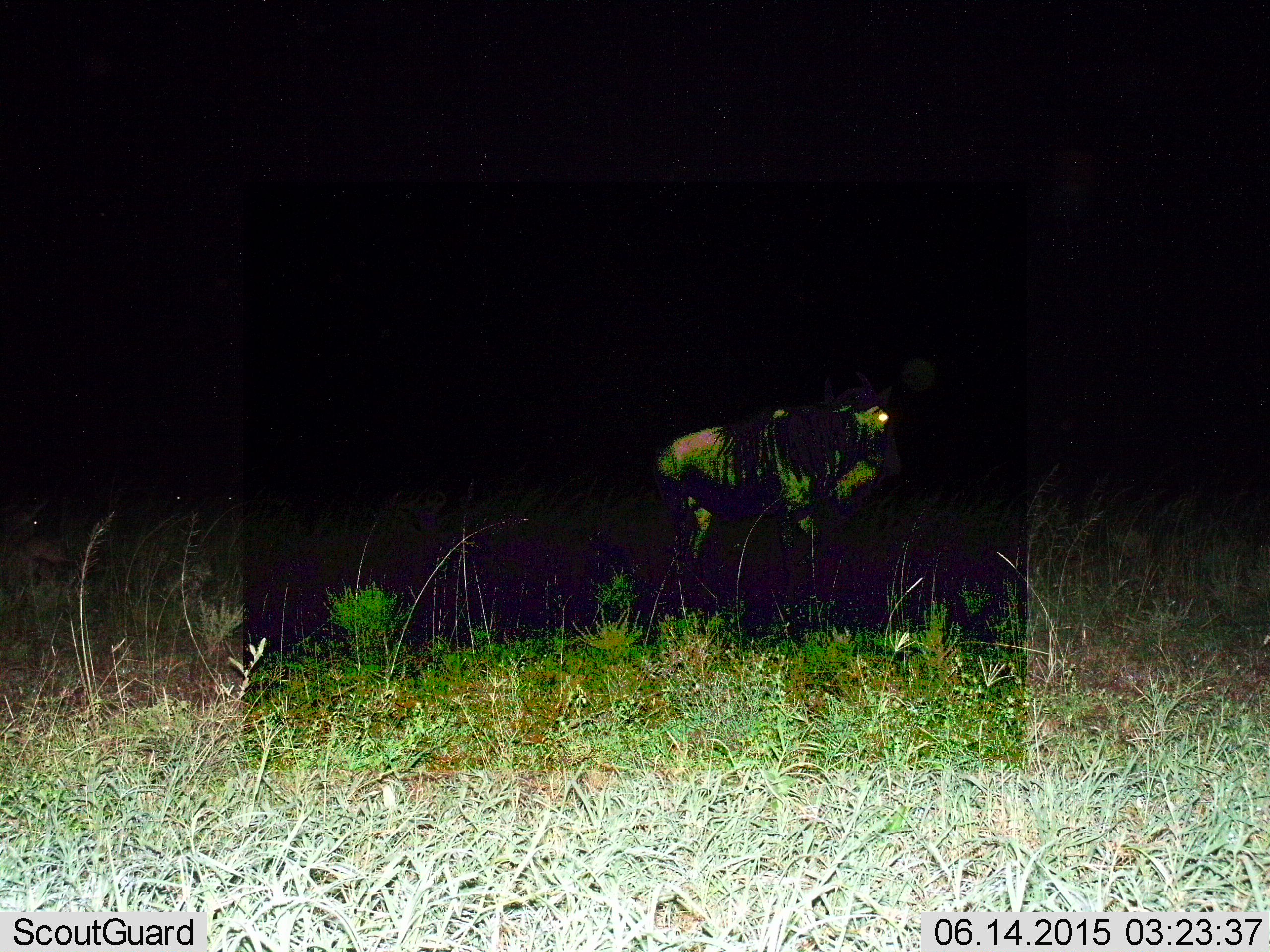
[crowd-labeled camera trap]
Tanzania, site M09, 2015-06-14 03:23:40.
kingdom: Animalia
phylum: Chordata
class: Mammalia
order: Artiodactyla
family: Bovidae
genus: Connochaetes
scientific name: Connochaetes taurinus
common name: blue wildebeest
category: wildebeest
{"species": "wildebeest (blue wildebeest) (Connochaetes taurinus)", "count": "1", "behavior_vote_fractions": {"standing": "90%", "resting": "0%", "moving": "10%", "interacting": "0%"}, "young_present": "0%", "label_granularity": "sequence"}